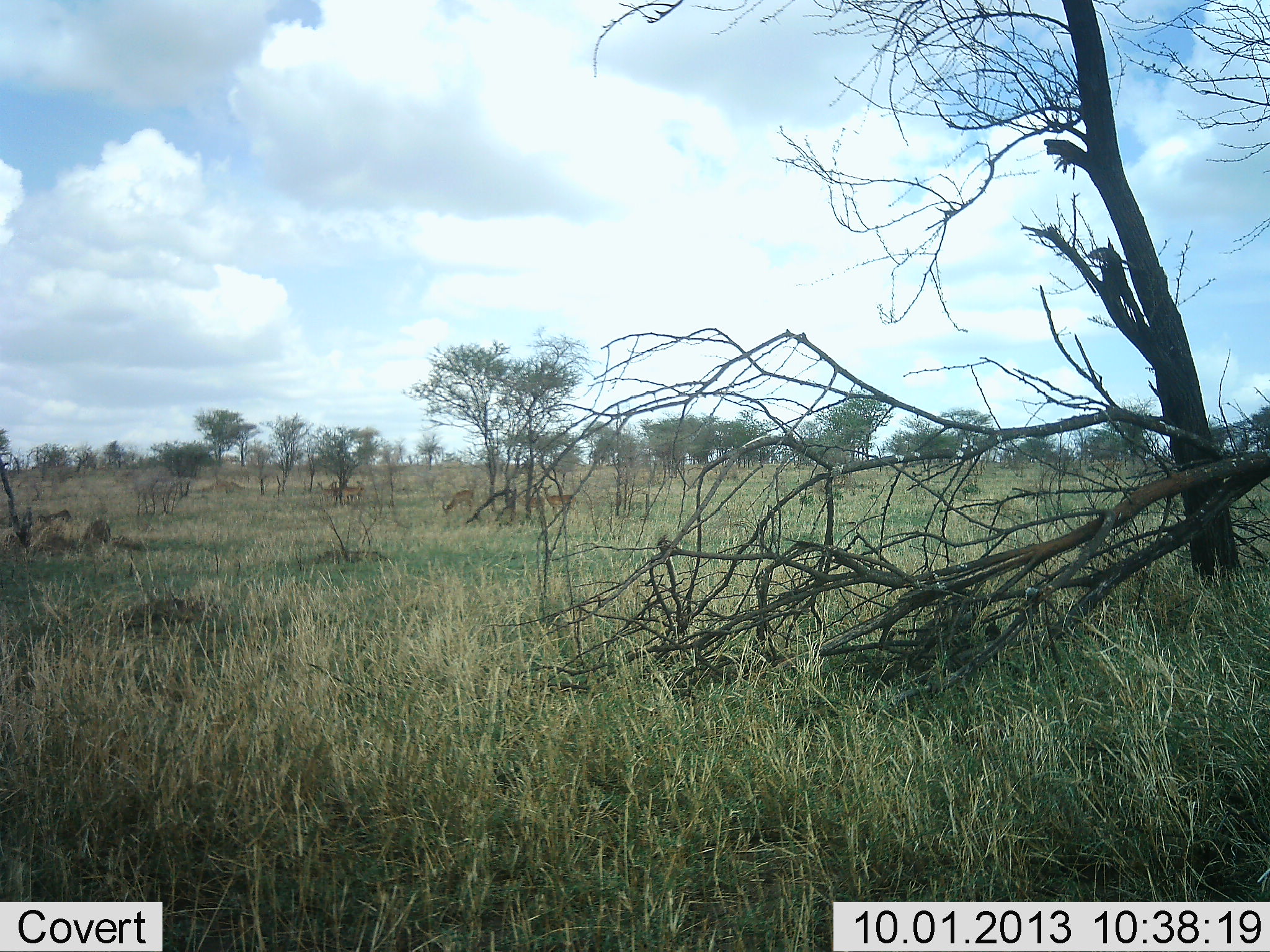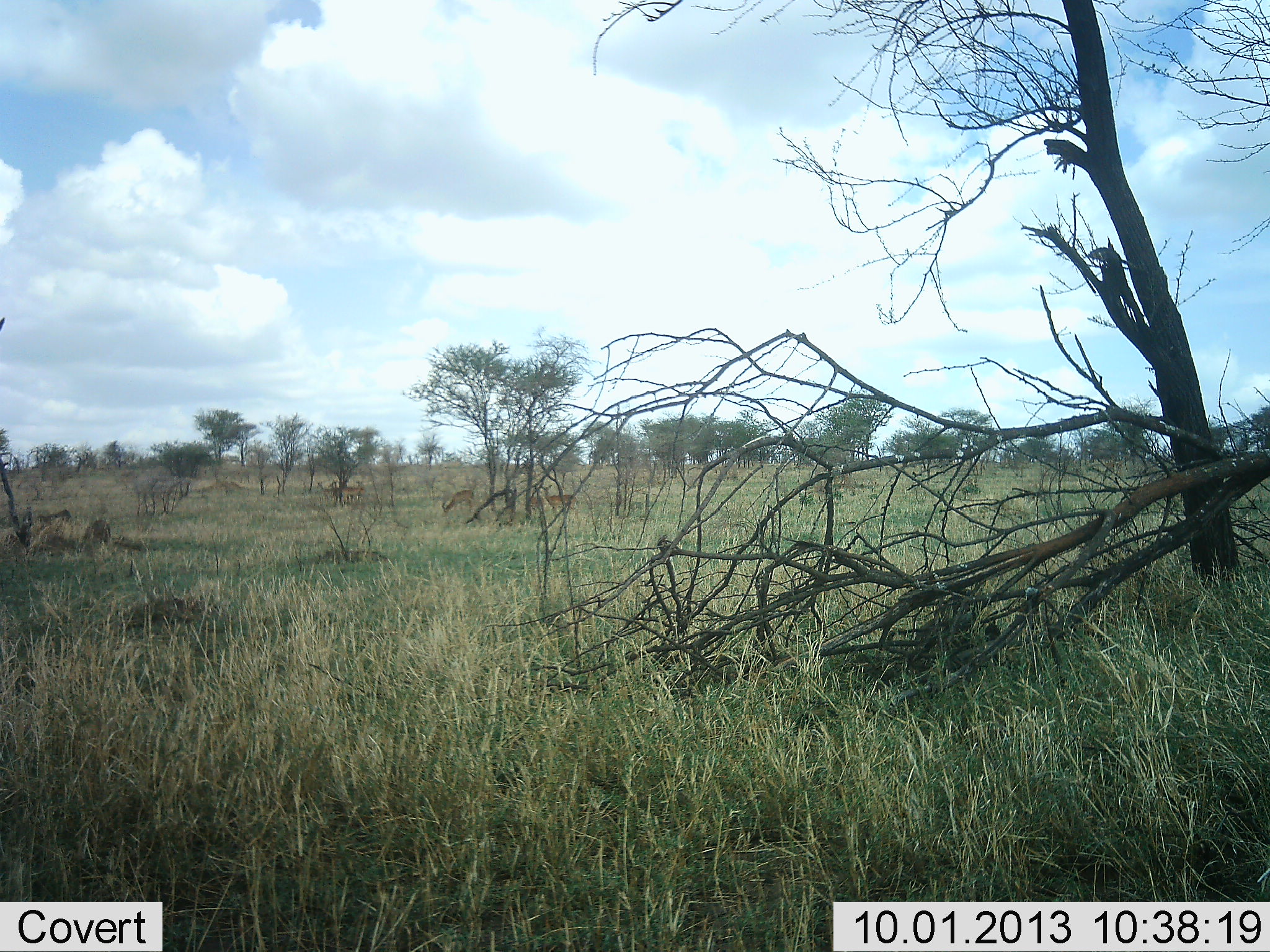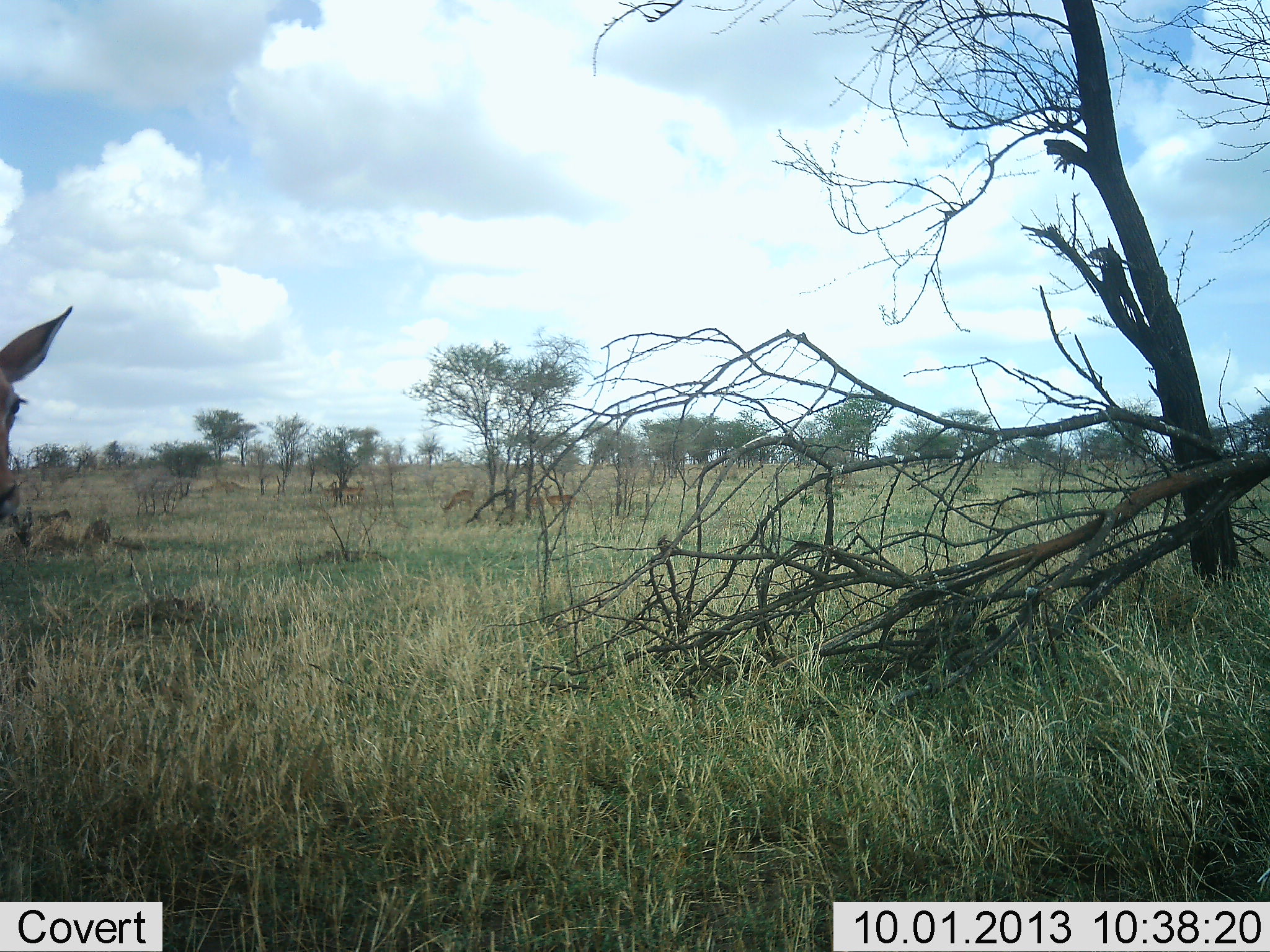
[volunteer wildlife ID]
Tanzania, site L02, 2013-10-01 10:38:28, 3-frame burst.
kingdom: Animalia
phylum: Chordata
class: Mammalia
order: Artiodactyla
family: Bovidae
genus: Aepyceros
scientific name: Aepyceros melampus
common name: impala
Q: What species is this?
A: Impala (Aepyceros melampus).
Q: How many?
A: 1.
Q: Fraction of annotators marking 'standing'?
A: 67%.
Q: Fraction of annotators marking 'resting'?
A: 0%.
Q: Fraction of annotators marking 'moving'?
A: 67%.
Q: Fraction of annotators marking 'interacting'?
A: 0%.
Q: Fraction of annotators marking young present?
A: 0%.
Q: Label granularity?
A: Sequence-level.